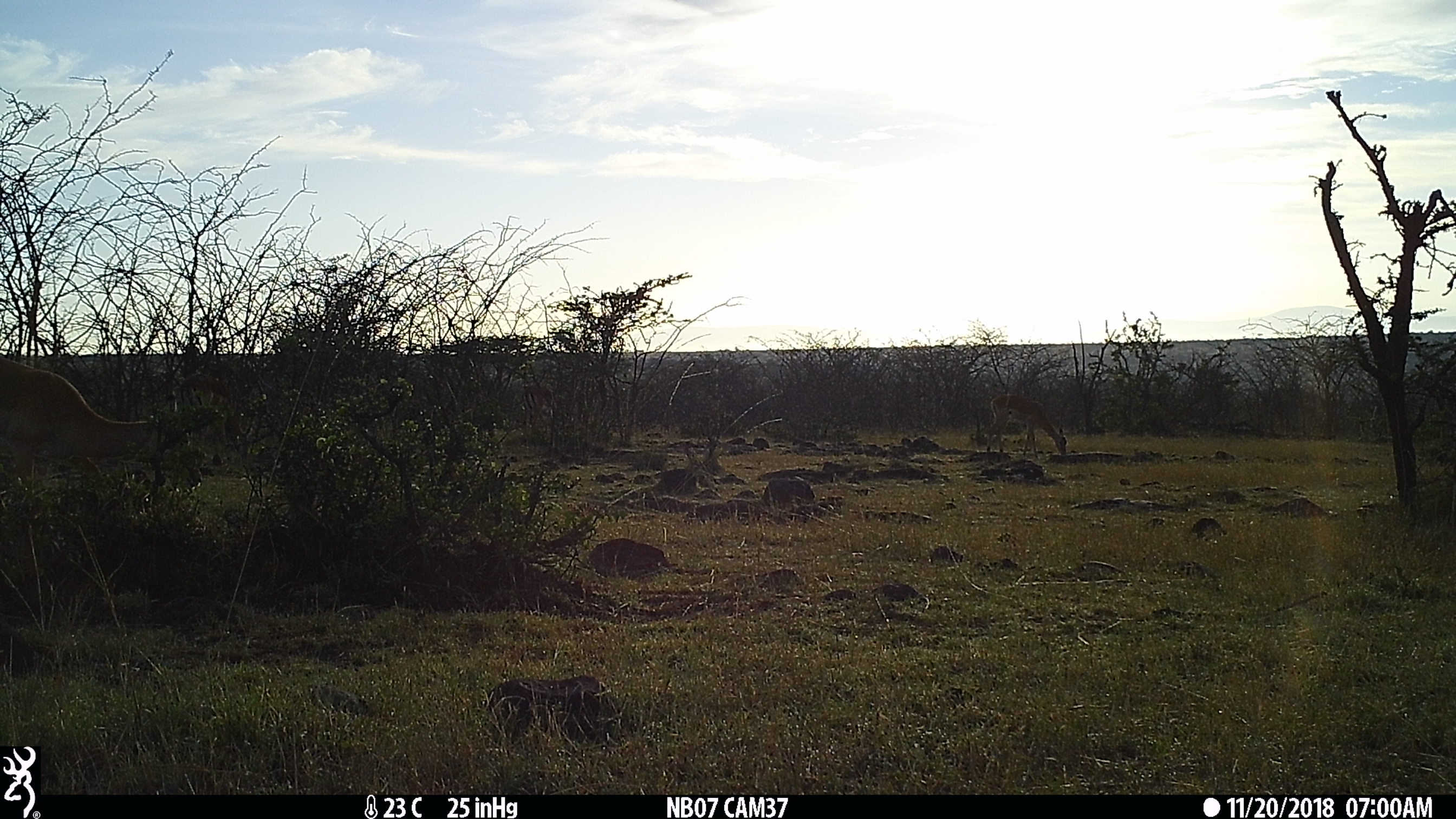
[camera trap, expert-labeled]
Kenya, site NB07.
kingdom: Animalia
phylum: Chordata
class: Mammalia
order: Artiodactyla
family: Bovidae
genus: Aepyceros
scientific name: Aepyceros melampus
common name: impala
Impala (Aepyceros melampus).